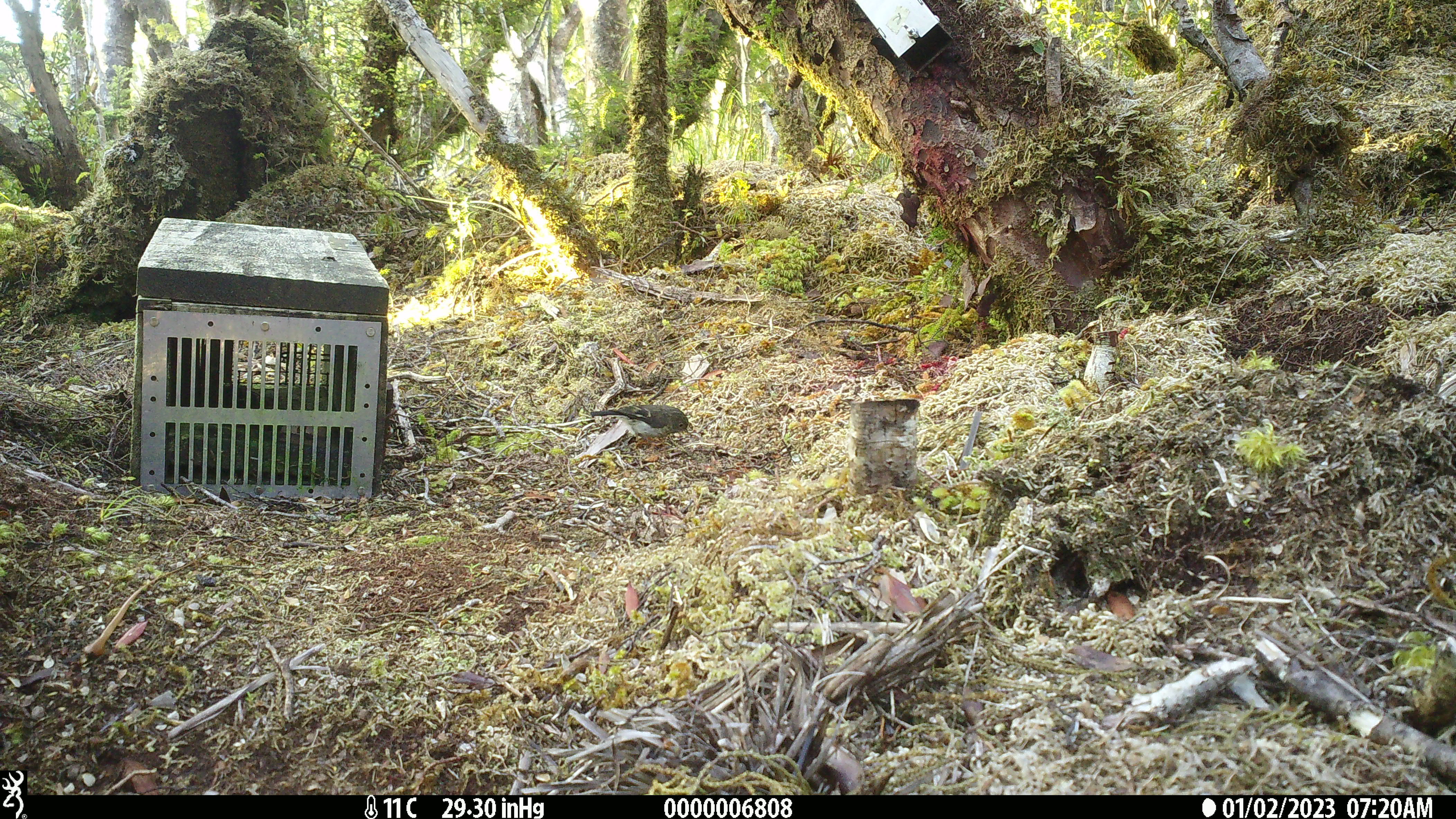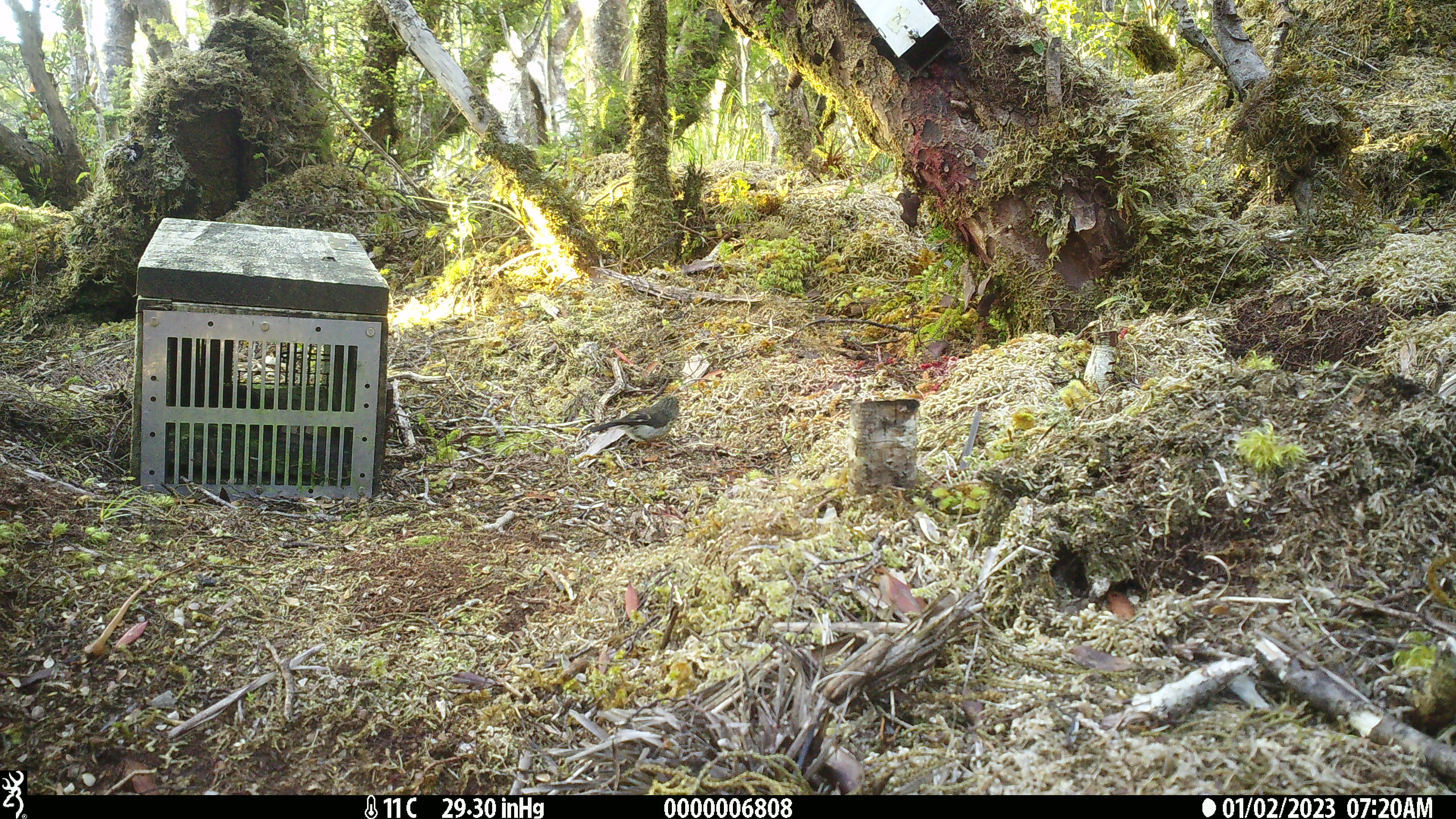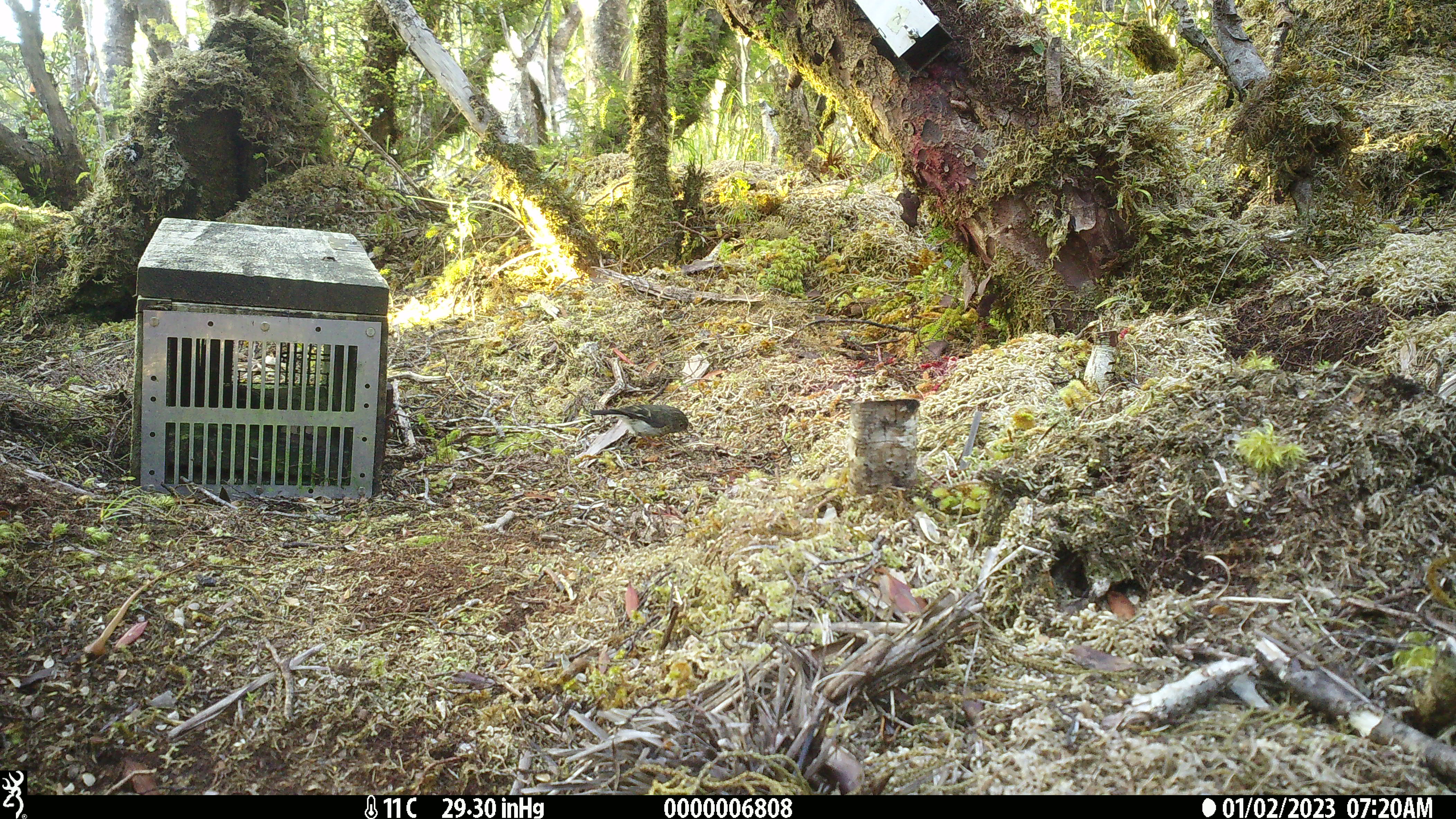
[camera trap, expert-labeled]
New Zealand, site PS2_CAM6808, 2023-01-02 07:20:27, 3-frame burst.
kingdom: Animalia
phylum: Chordata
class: Aves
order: Passeriformes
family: Petroicidae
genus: Petroica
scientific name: Petroica macrocephala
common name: tomtit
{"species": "tomtit (Petroica macrocephala)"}